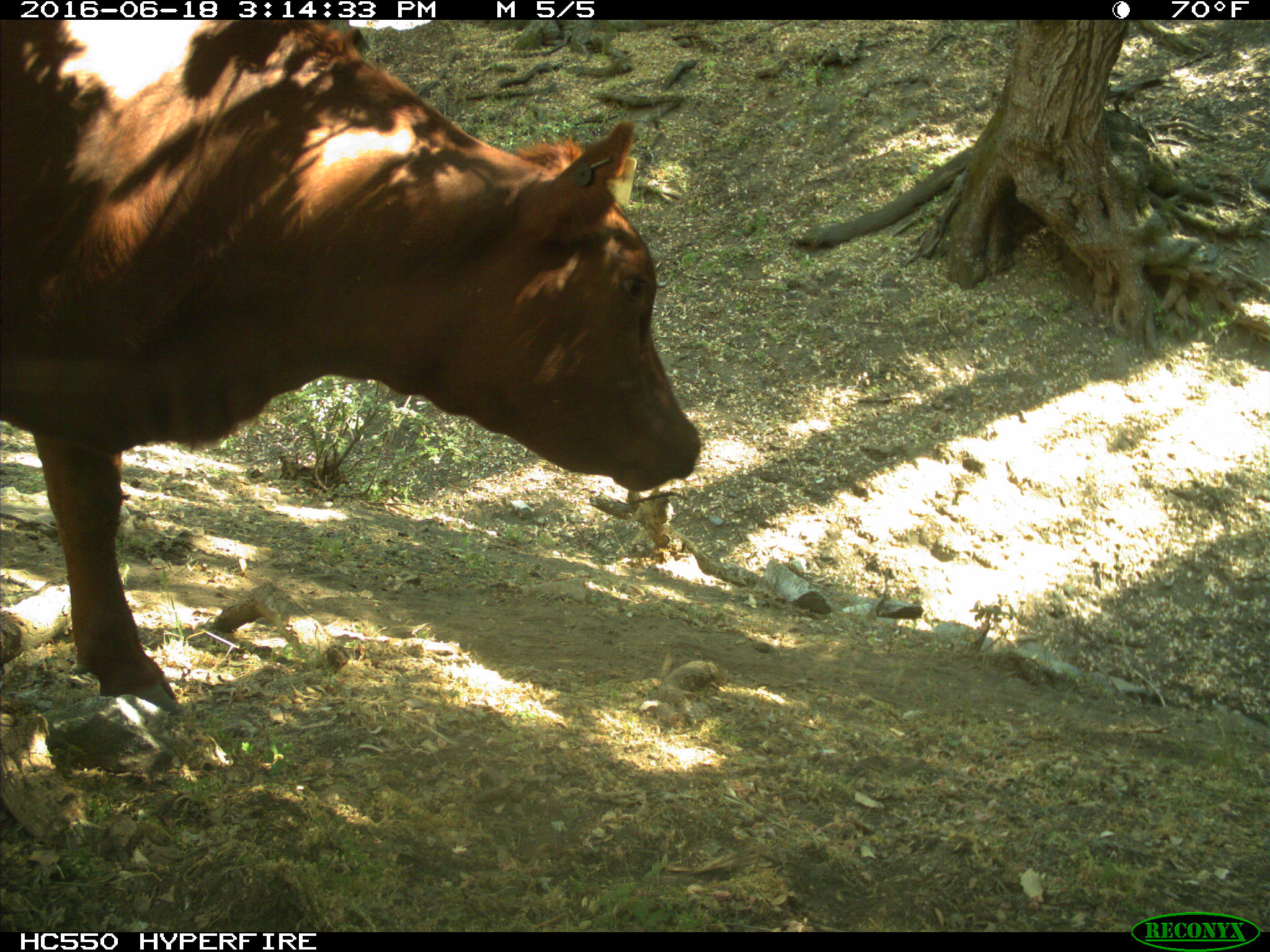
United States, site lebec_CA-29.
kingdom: Animalia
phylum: Chordata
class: Mammalia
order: Artiodactyla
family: Bovidae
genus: Bos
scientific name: Bos taurus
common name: domestic cow